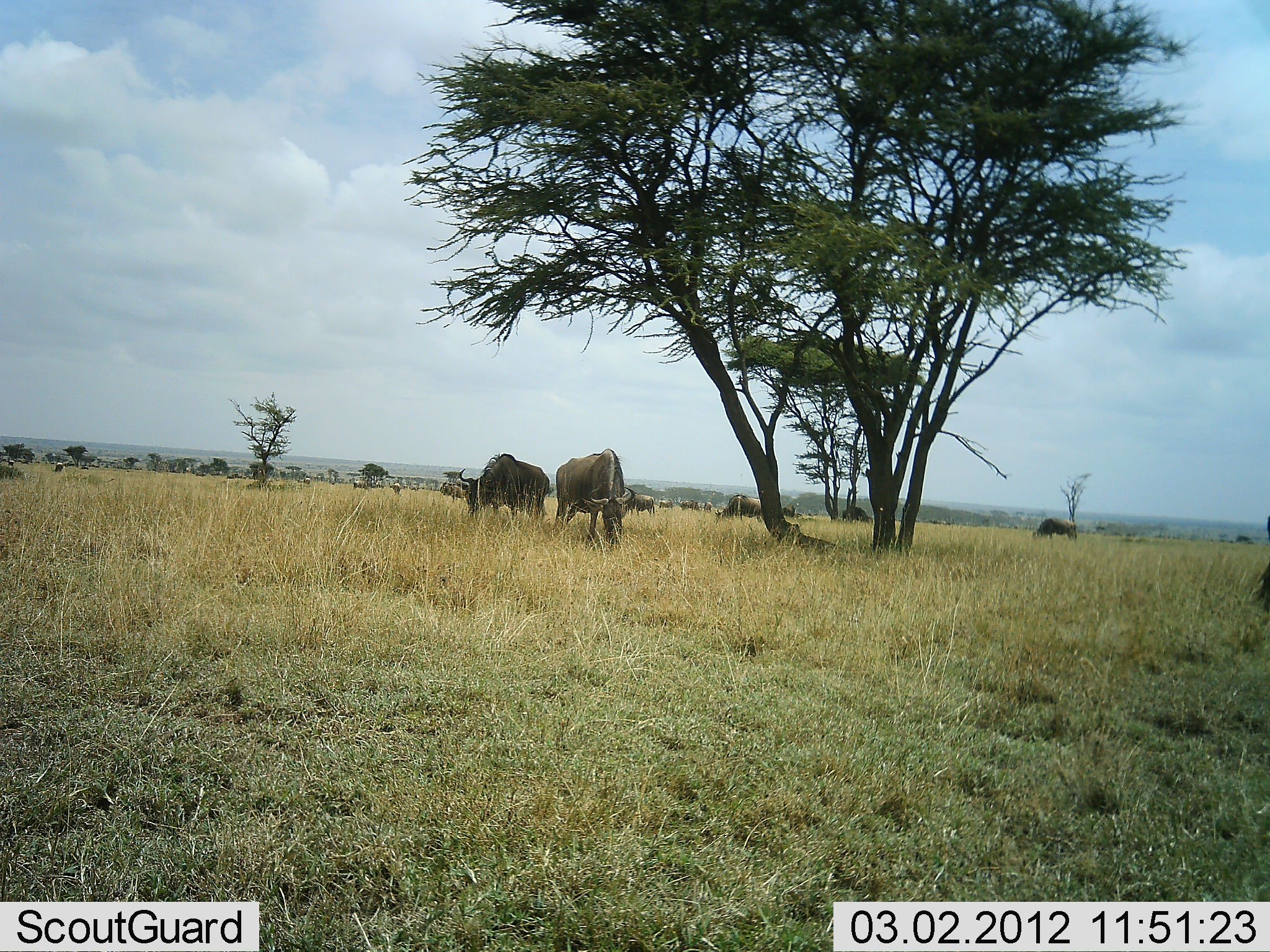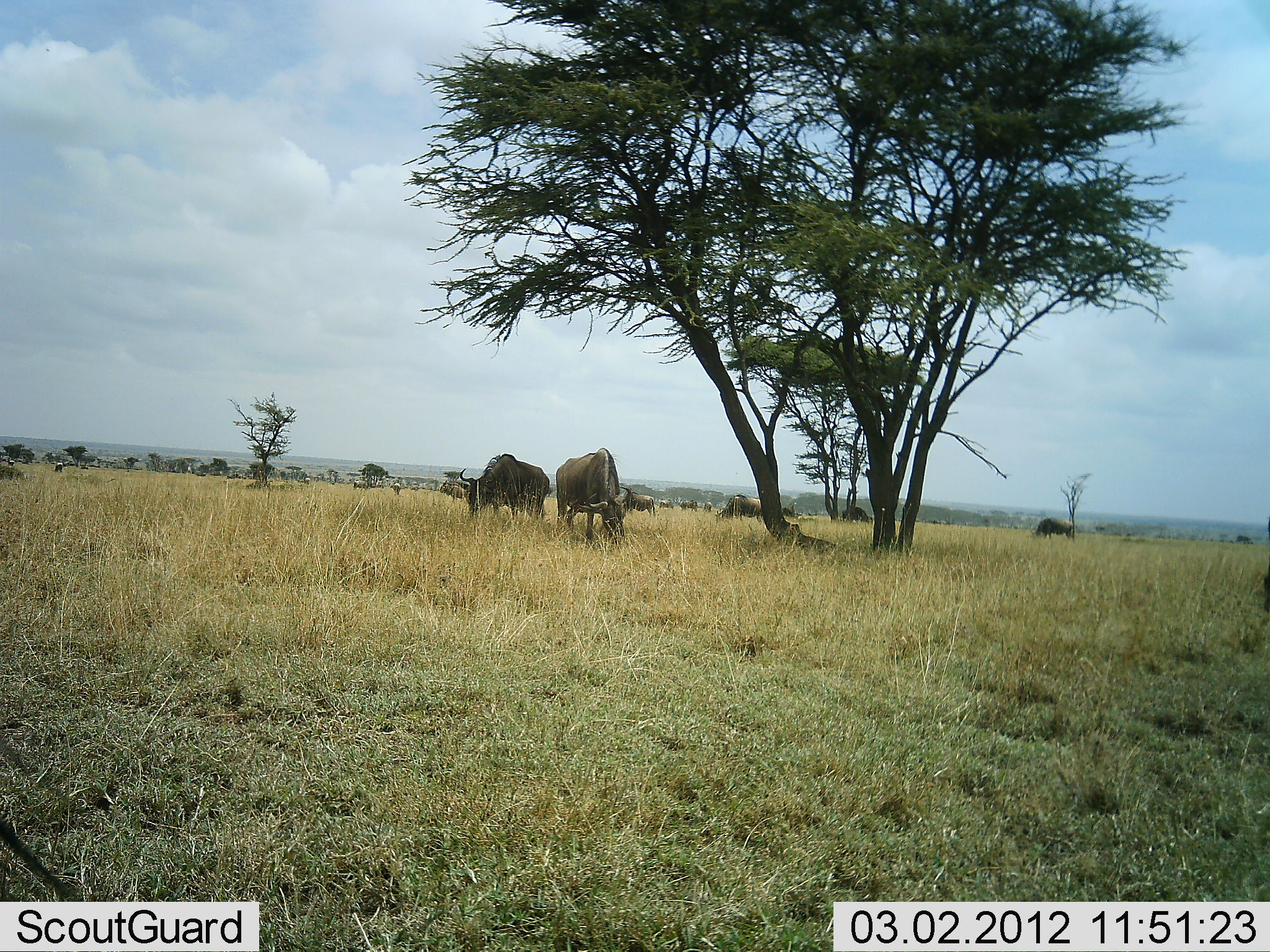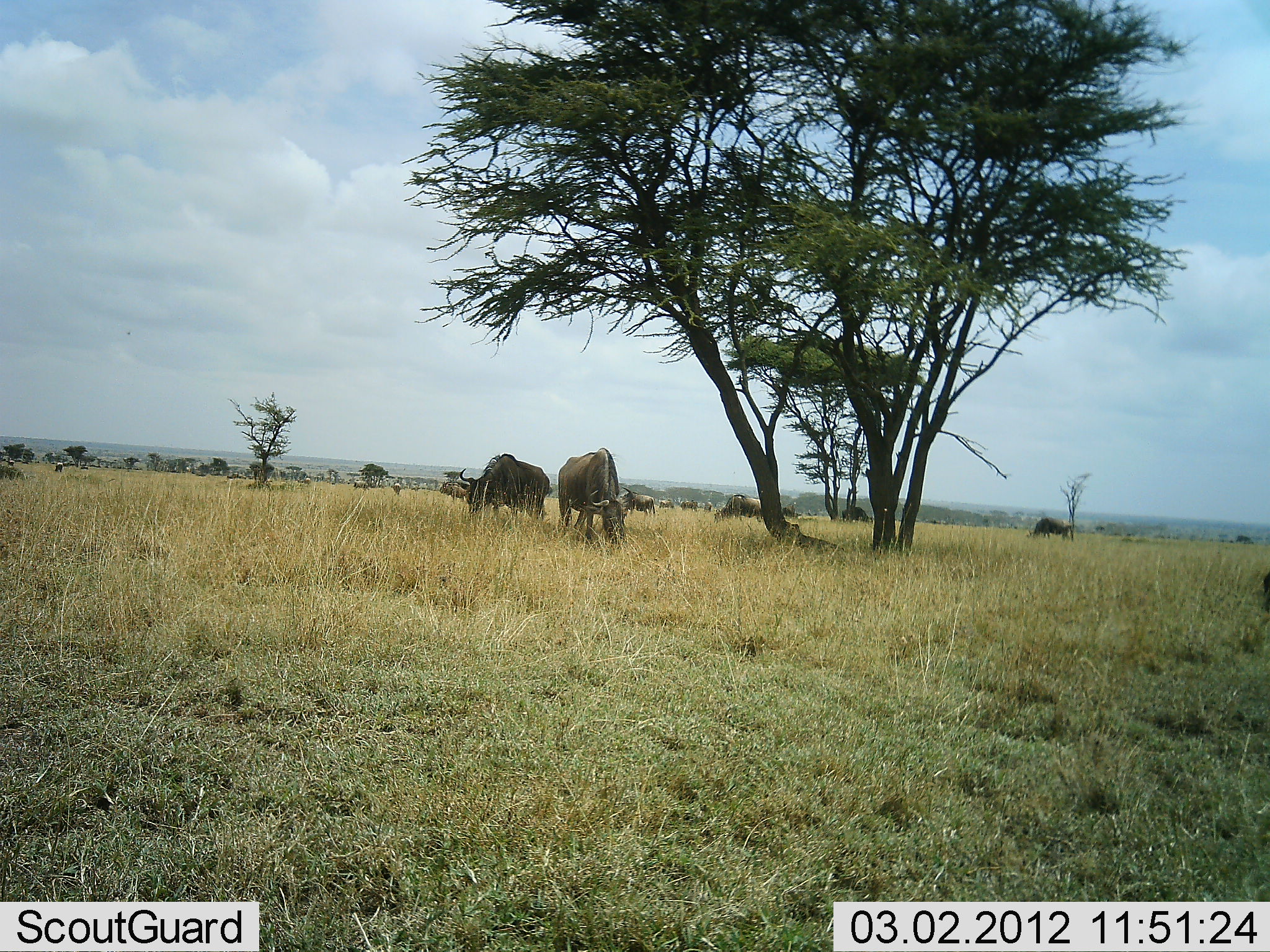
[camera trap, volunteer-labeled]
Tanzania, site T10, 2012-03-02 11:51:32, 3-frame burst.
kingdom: Animalia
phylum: Chordata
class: Mammalia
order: Artiodactyla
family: Bovidae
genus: Connochaetes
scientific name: Connochaetes taurinus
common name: blue wildebeest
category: wildebeest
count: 11-50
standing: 47%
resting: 6%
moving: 12%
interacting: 0%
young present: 6%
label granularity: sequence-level